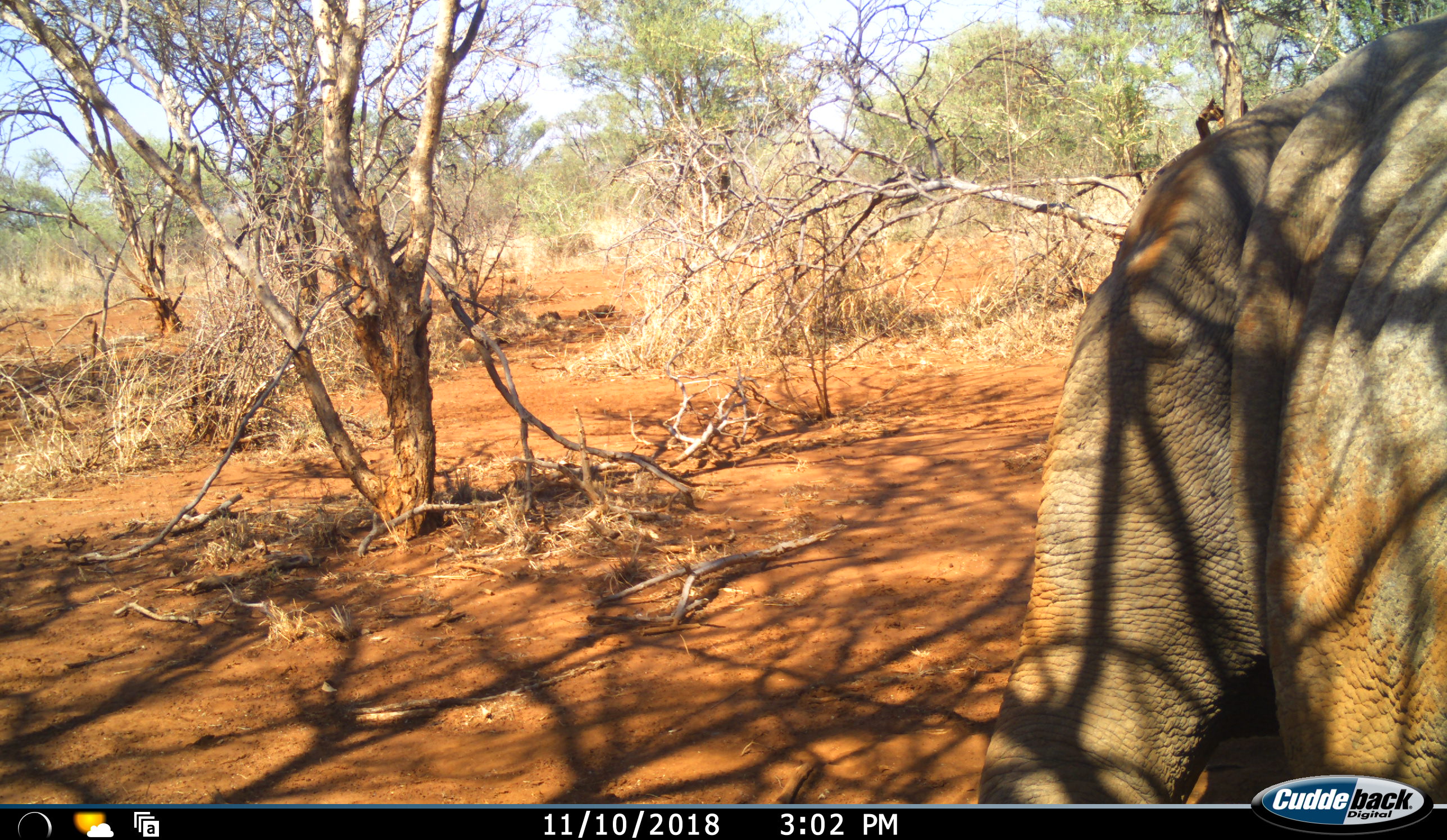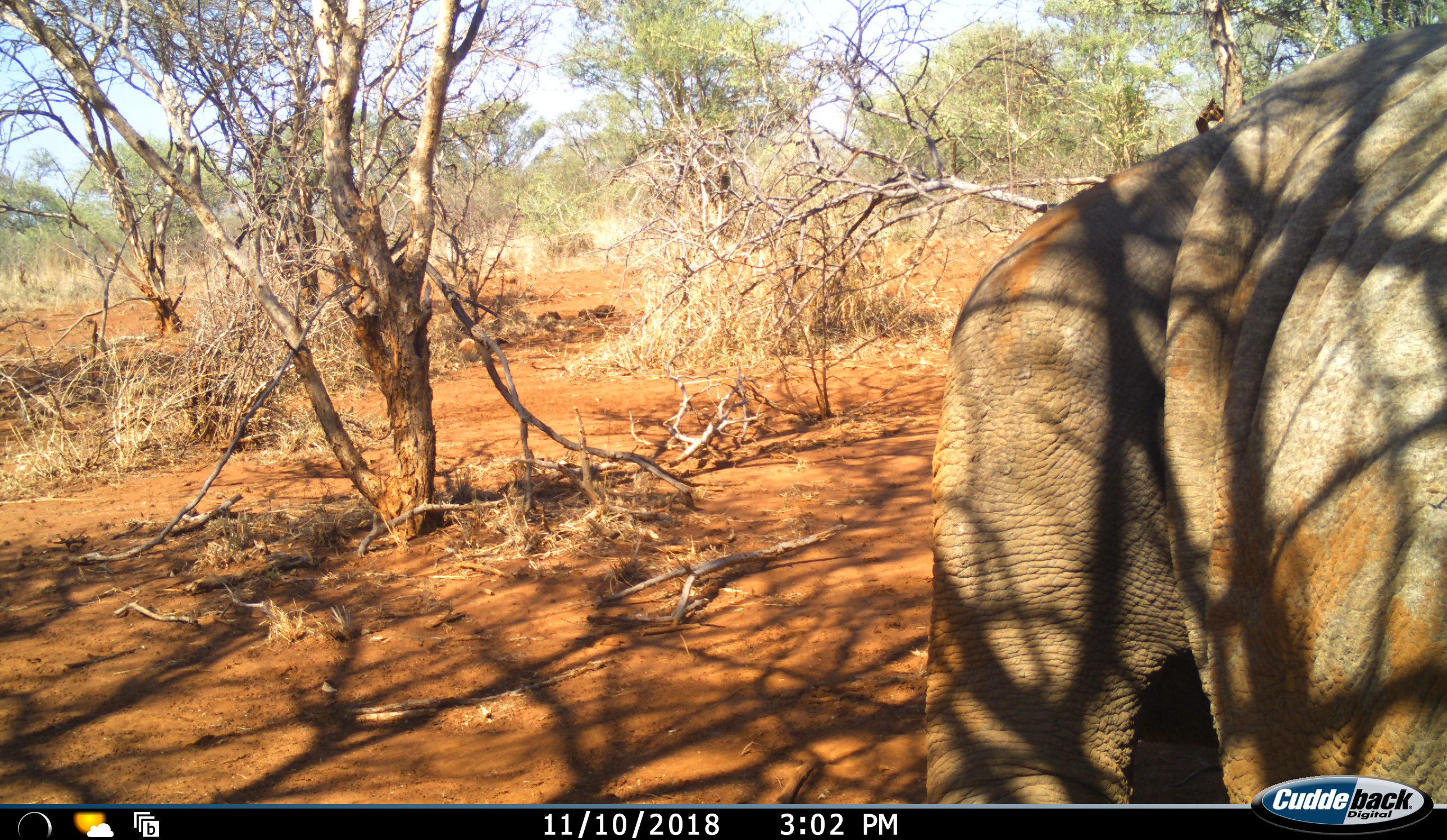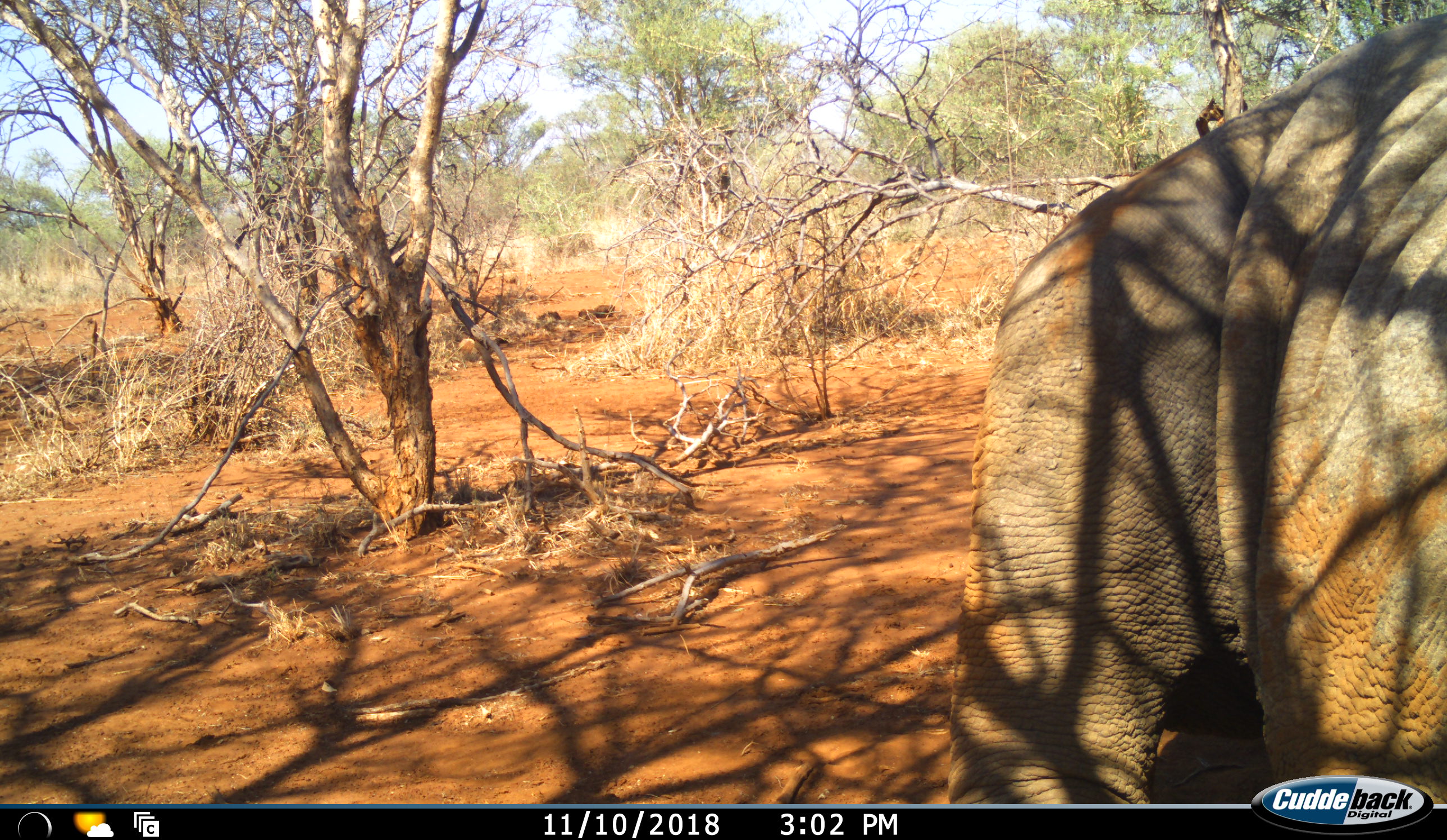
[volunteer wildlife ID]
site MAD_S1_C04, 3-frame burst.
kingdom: Animalia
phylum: Chordata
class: Mammalia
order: Proboscidea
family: Elephantidae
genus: Loxodonta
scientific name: Loxodonta africana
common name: african bush elephant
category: elephant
Elephant (african bush elephant) (Loxodonta africana), count 1. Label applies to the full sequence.